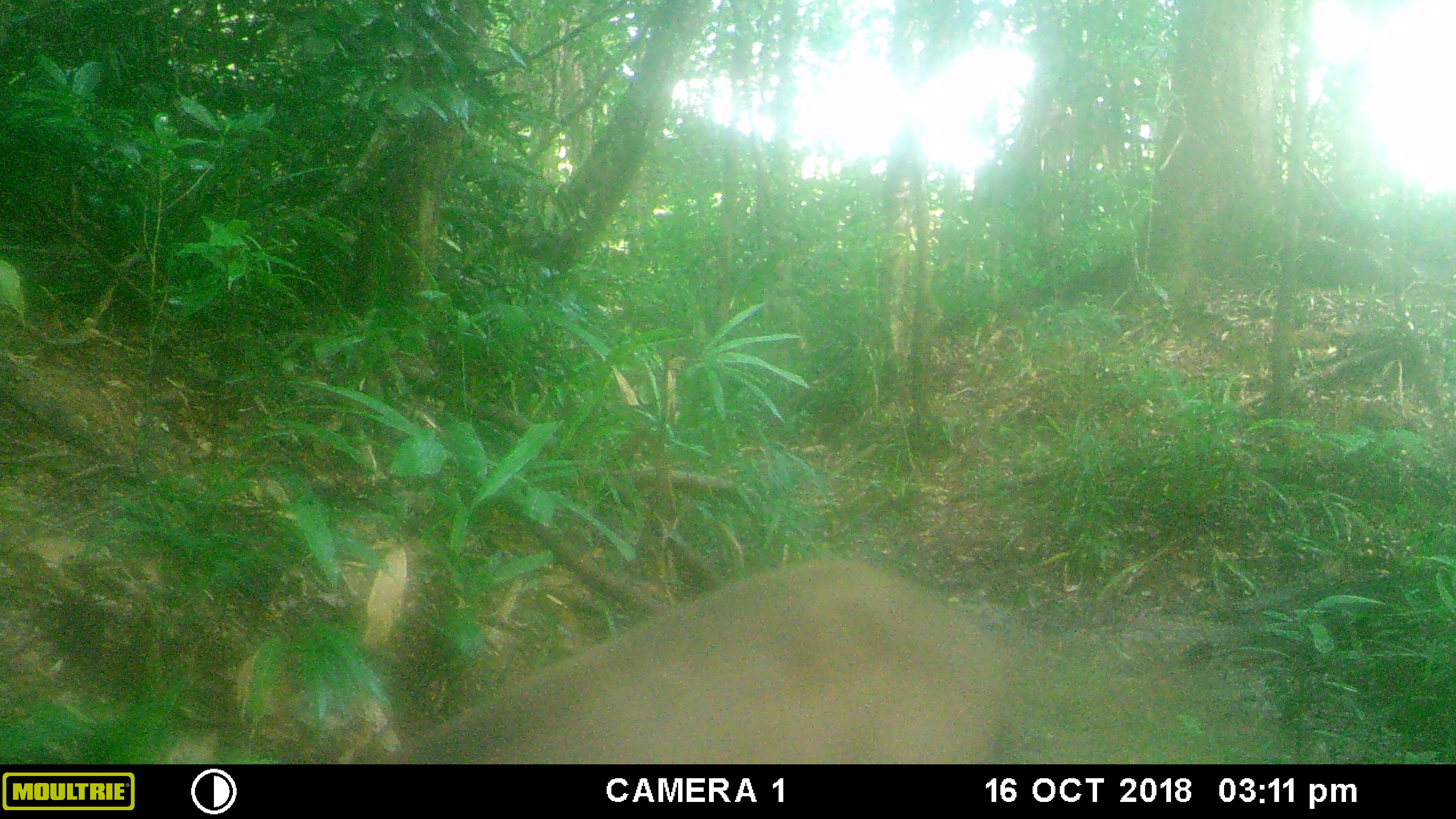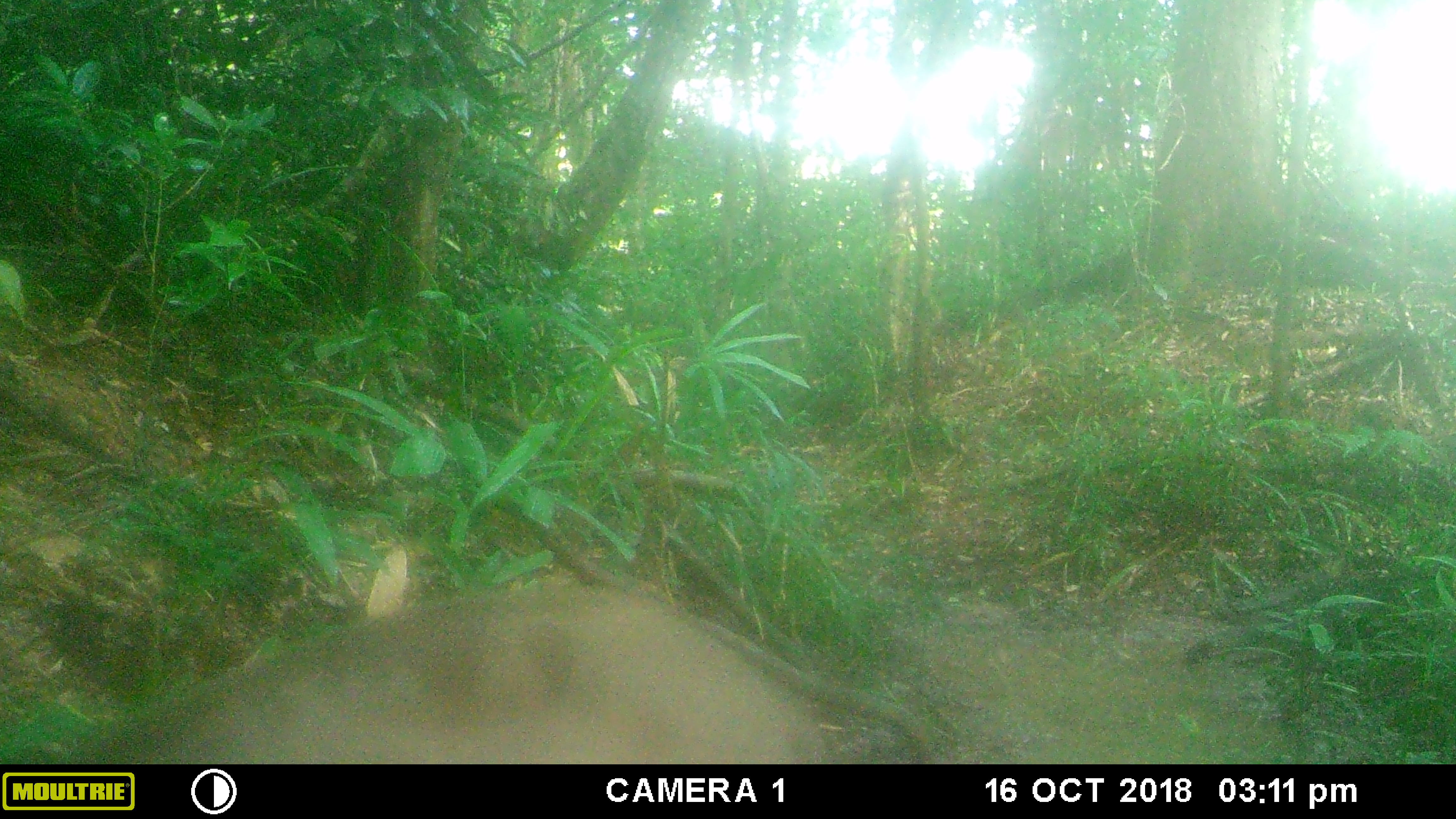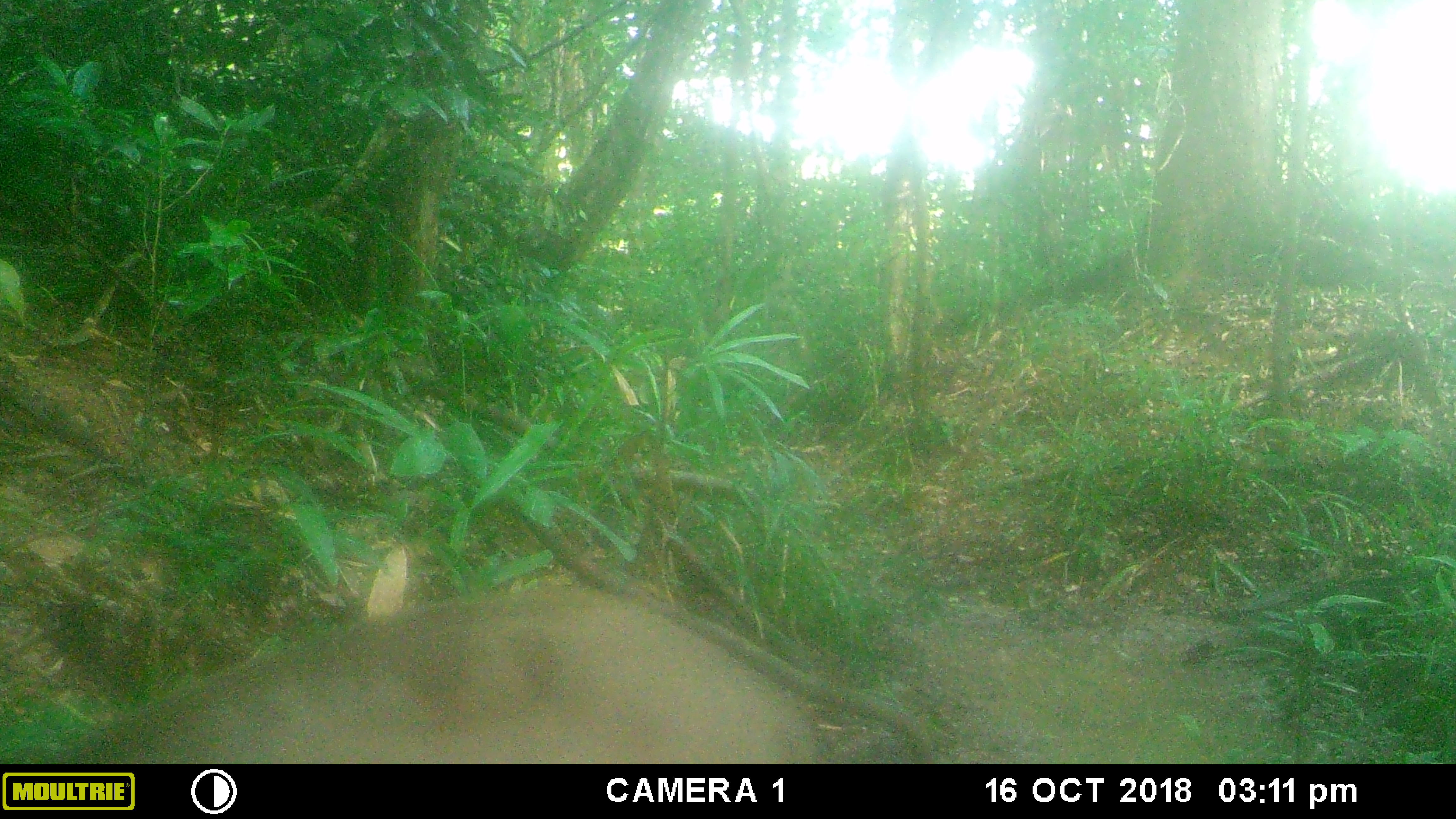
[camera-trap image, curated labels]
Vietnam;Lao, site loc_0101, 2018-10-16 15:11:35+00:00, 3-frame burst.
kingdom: Animalia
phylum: Chordata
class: Mammalia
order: Artiodactyla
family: Suidae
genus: Sus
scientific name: Sus scrofa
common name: eurasian wild pig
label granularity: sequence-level